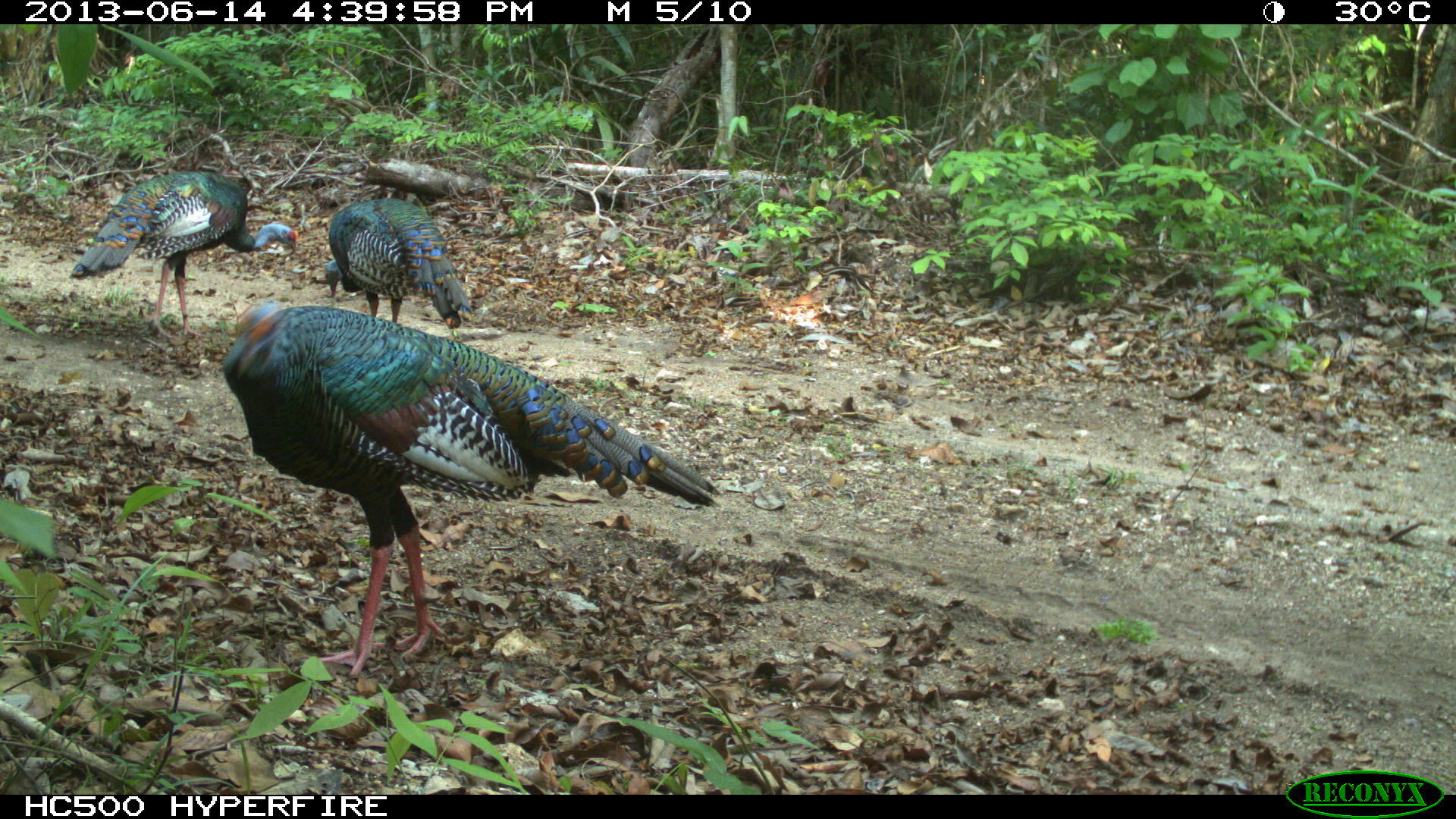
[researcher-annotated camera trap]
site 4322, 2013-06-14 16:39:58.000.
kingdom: Animalia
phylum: Chordata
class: Aves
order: Galliformes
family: Phasianidae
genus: Meleagris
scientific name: Meleagris ocellata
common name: ocellated turkey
Meleagris ocellata (ocellated turkey), count 3.